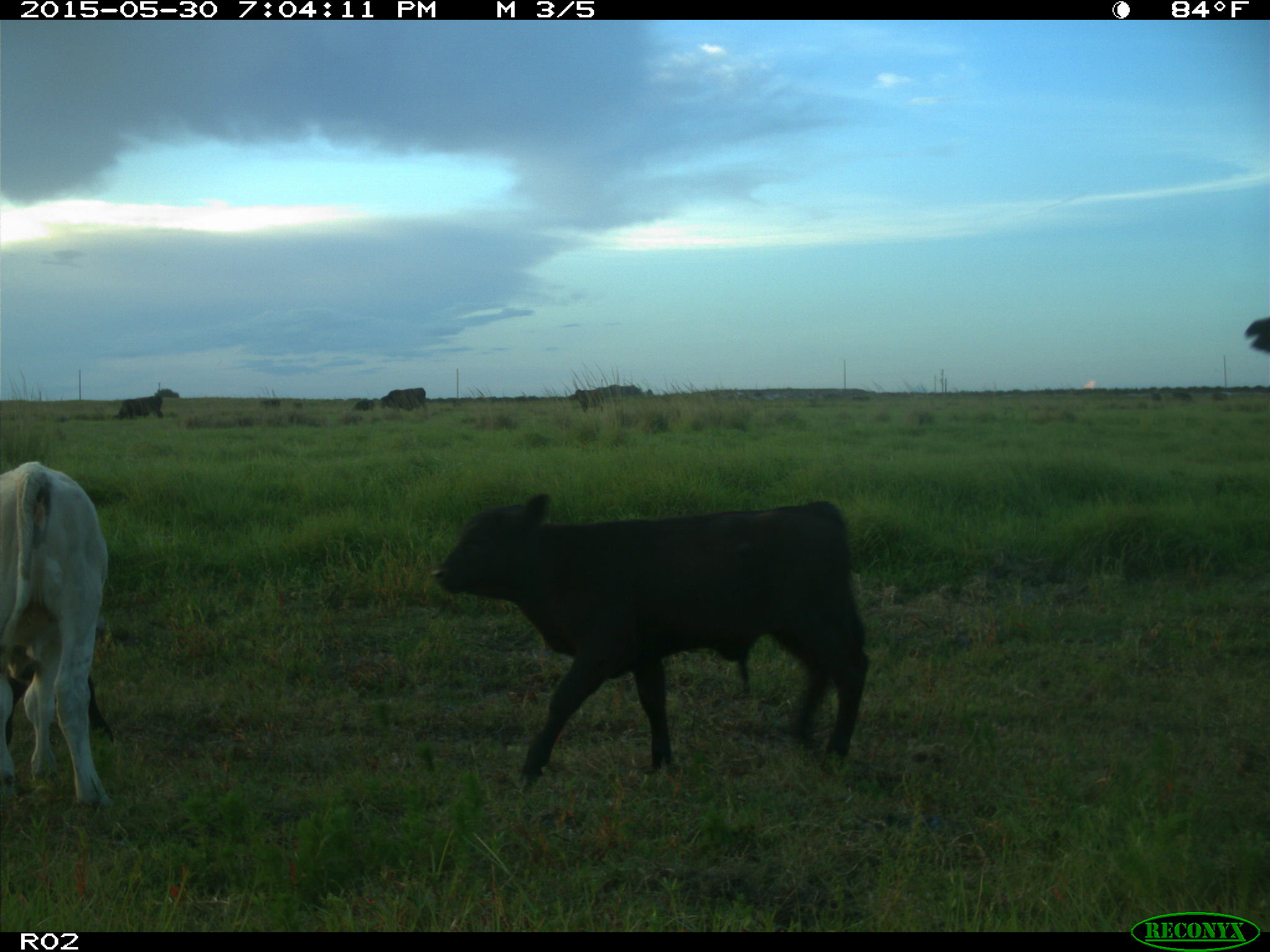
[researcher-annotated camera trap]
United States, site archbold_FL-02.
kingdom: Animalia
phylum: Chordata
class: Mammalia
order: Artiodactyla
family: Bovidae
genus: Bos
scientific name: Bos taurus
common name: domestic cow